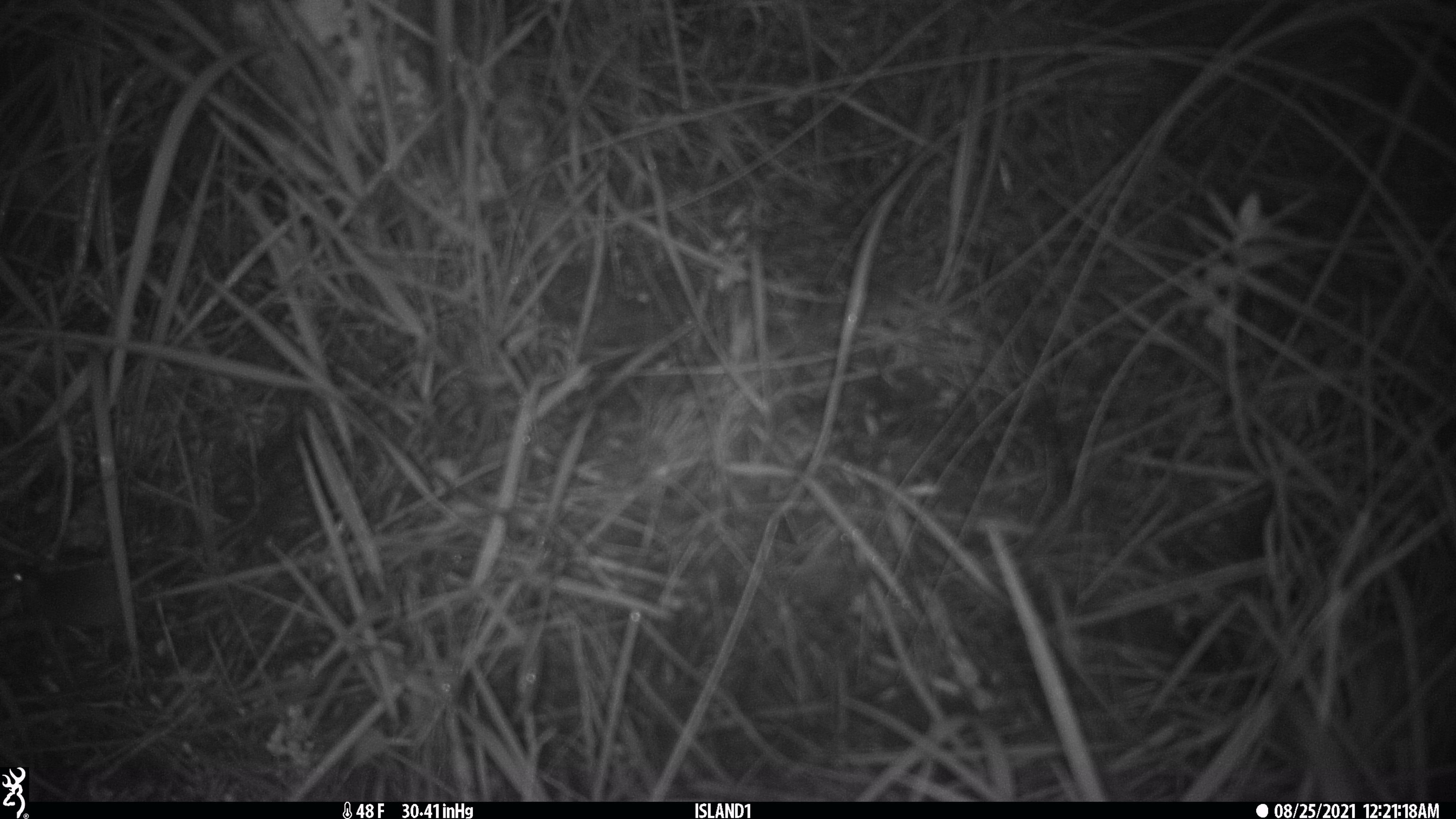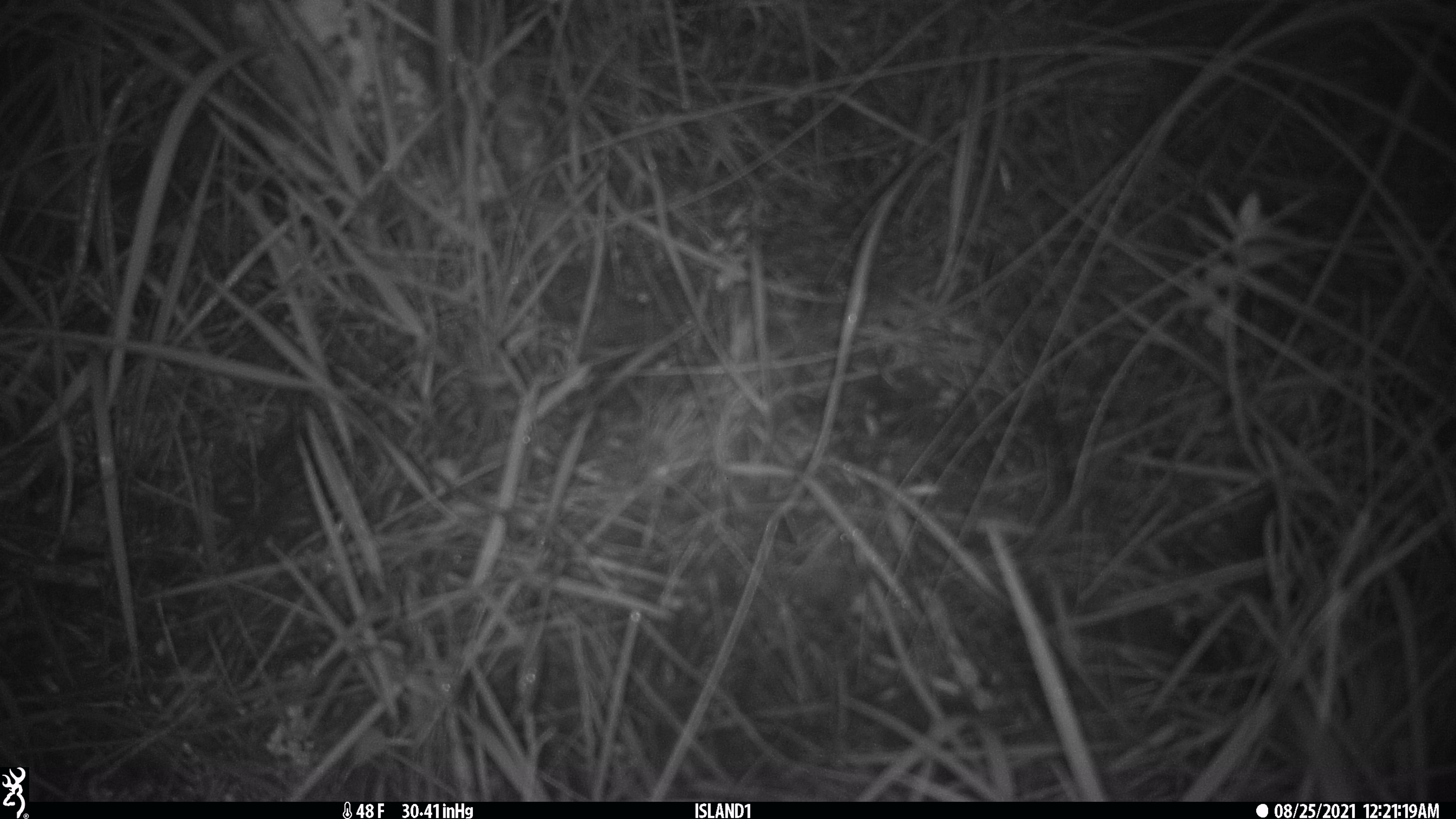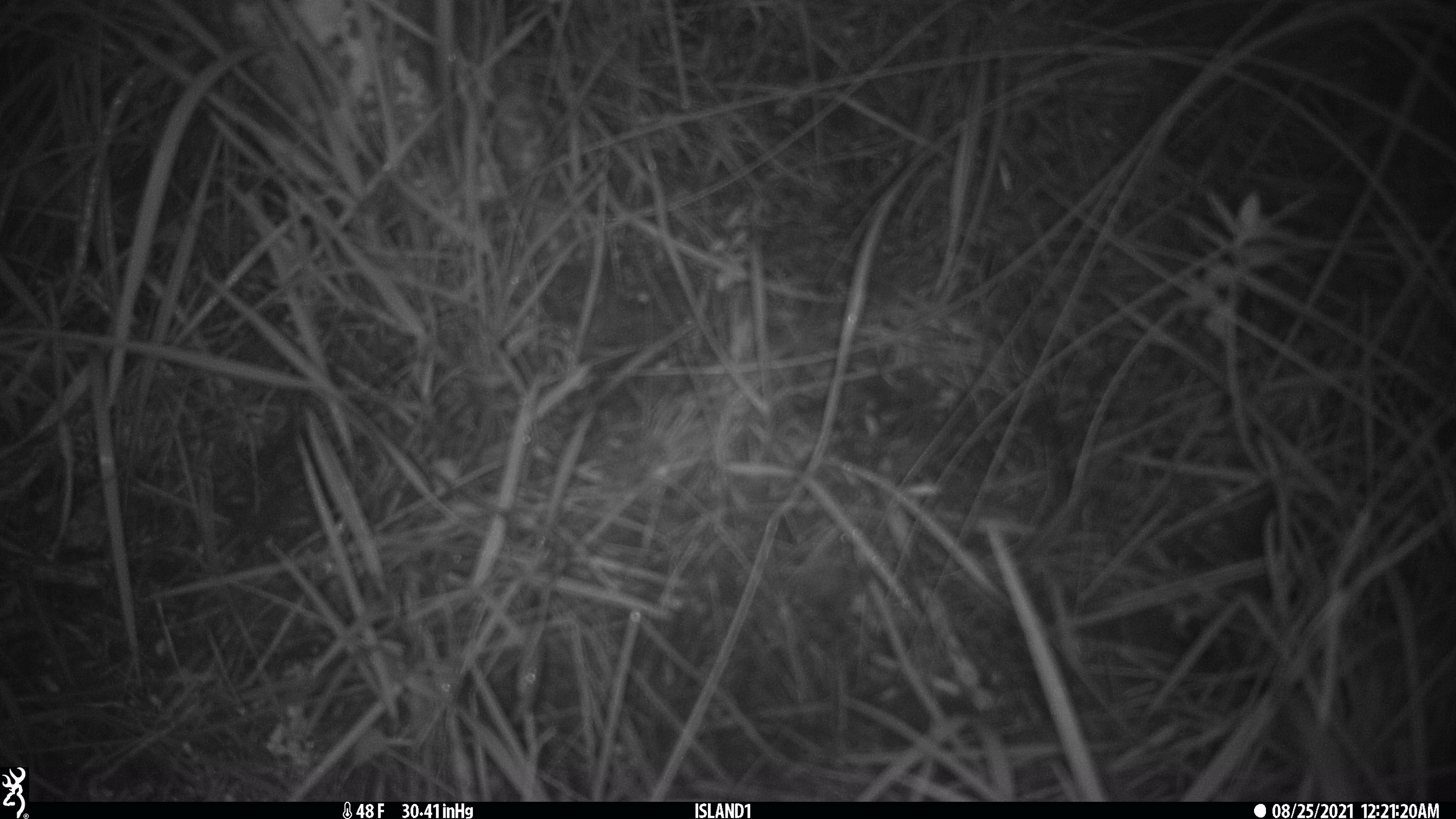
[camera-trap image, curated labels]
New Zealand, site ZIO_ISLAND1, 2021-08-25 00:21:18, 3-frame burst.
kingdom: Animalia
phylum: Chordata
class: Mammalia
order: Rodentia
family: Muridae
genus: Mus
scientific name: Mus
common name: mouse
Mouse (Mus).